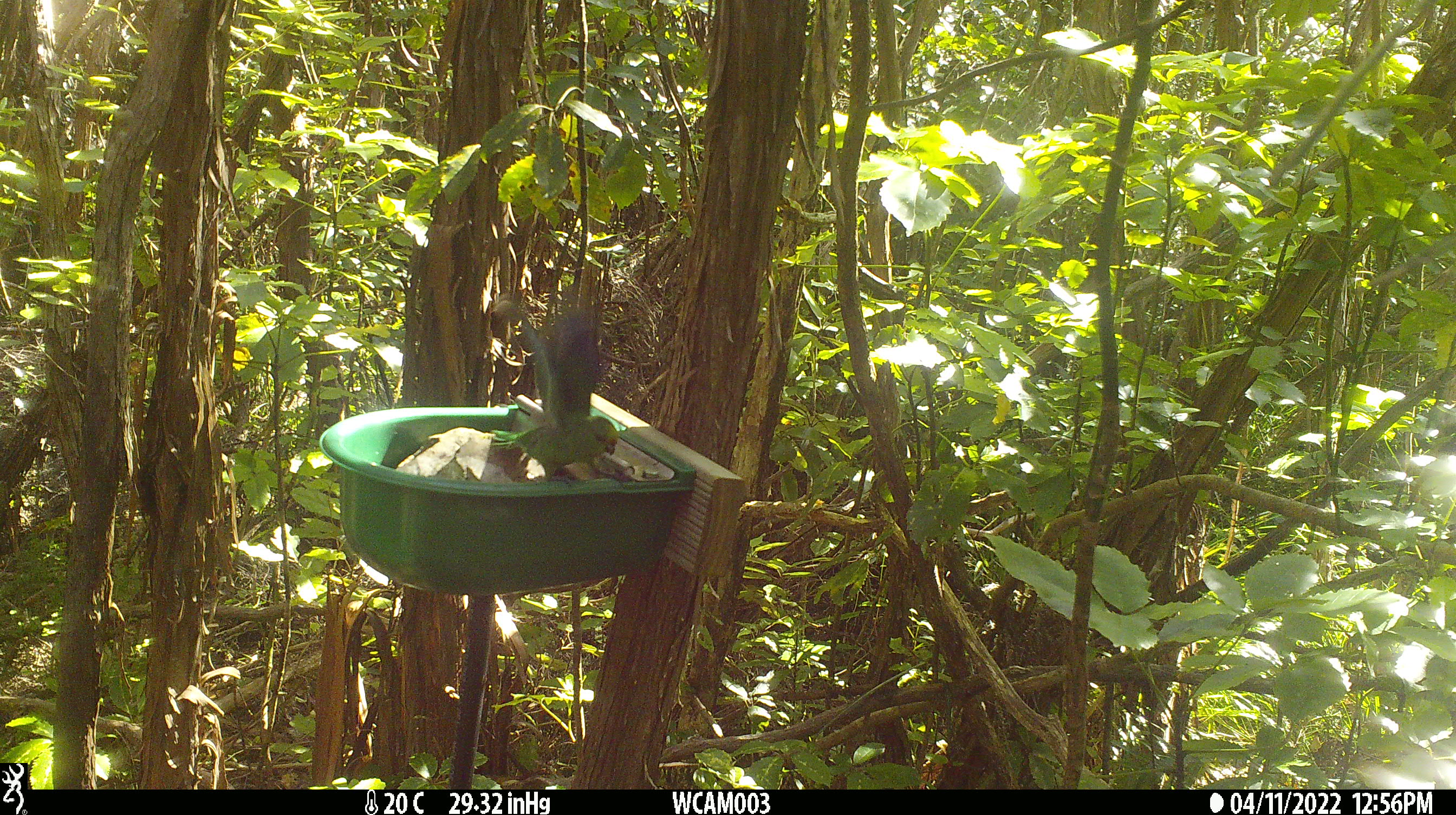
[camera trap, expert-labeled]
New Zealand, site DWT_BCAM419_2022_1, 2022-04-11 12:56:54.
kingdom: Animalia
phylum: Chordata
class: Aves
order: Psittaciformes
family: Psittaculidae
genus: Cyanoramphus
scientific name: Cyanoramphus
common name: parakeet